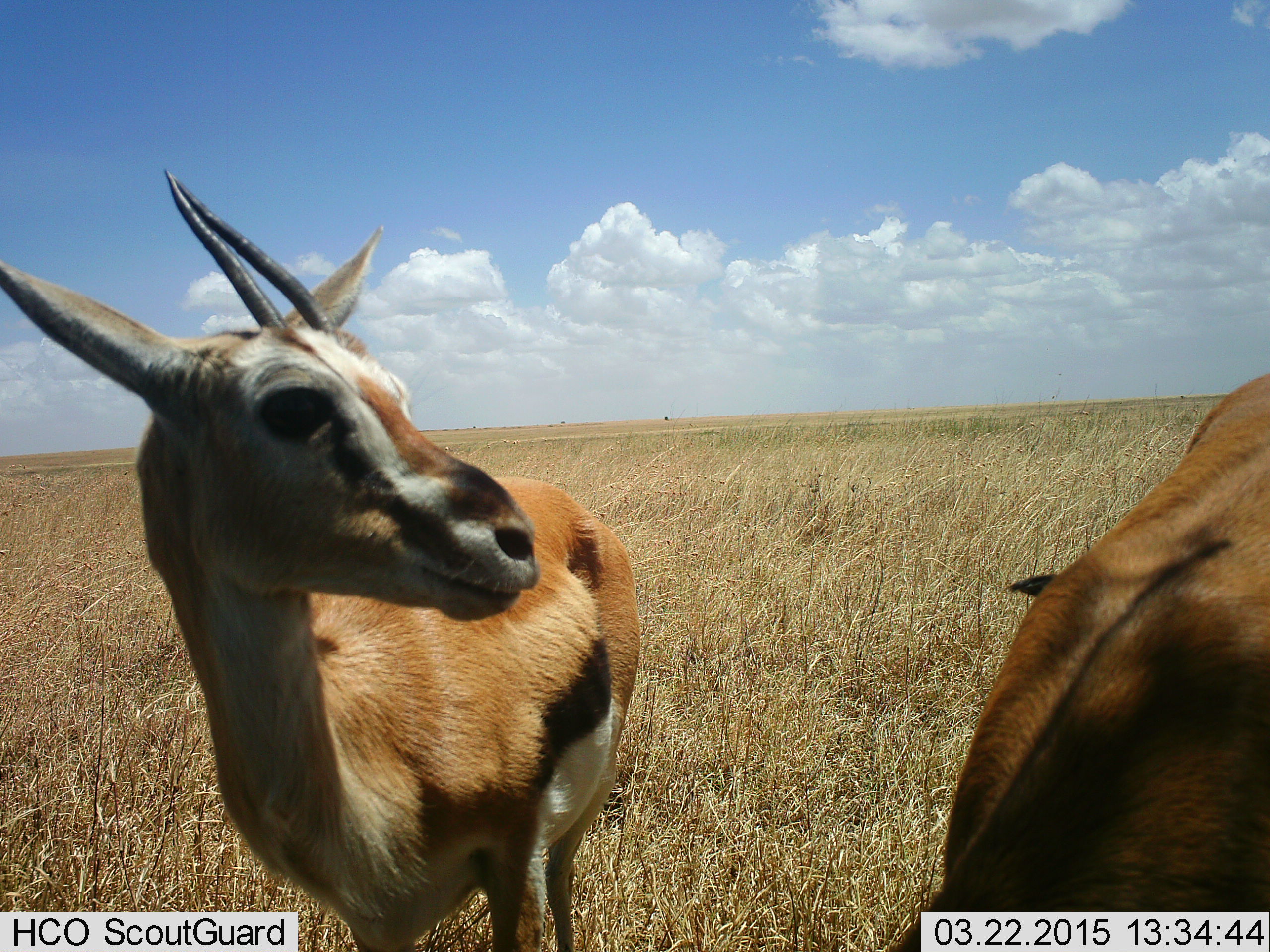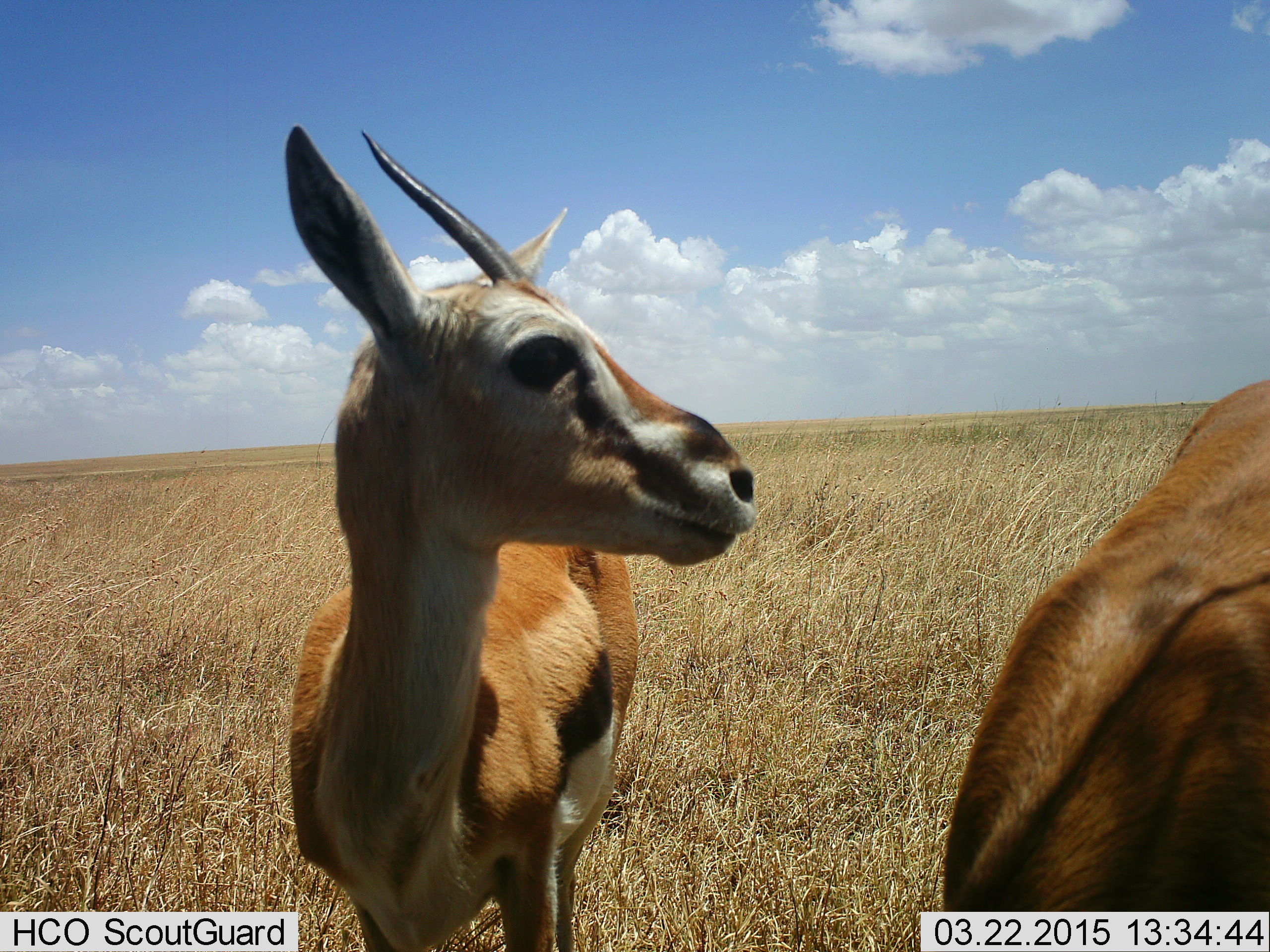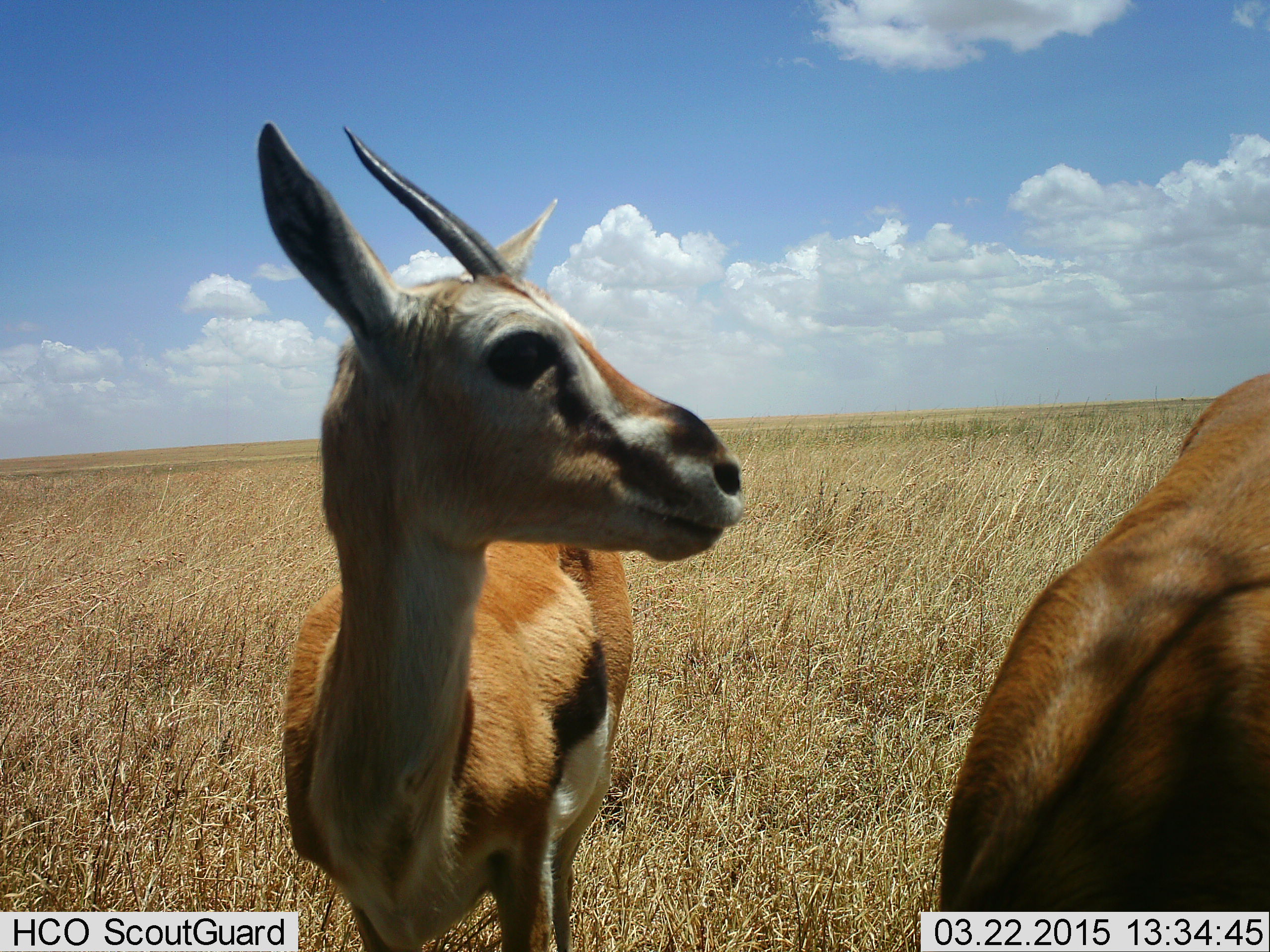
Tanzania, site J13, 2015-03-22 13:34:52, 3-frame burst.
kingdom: Animalia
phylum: Chordata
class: Mammalia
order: Artiodactyla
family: Bovidae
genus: Eudorcas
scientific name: Eudorcas thomsonii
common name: thomson's gazelle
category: gazellethomsons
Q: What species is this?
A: Gazellethomsons (thomson's gazelle) (Eudorcas thomsonii).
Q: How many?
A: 2.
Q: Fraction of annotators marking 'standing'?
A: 100%.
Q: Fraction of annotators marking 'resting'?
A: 0%.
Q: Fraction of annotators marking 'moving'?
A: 10%.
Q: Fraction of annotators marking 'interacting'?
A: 0%.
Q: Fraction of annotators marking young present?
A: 10%.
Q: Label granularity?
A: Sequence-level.